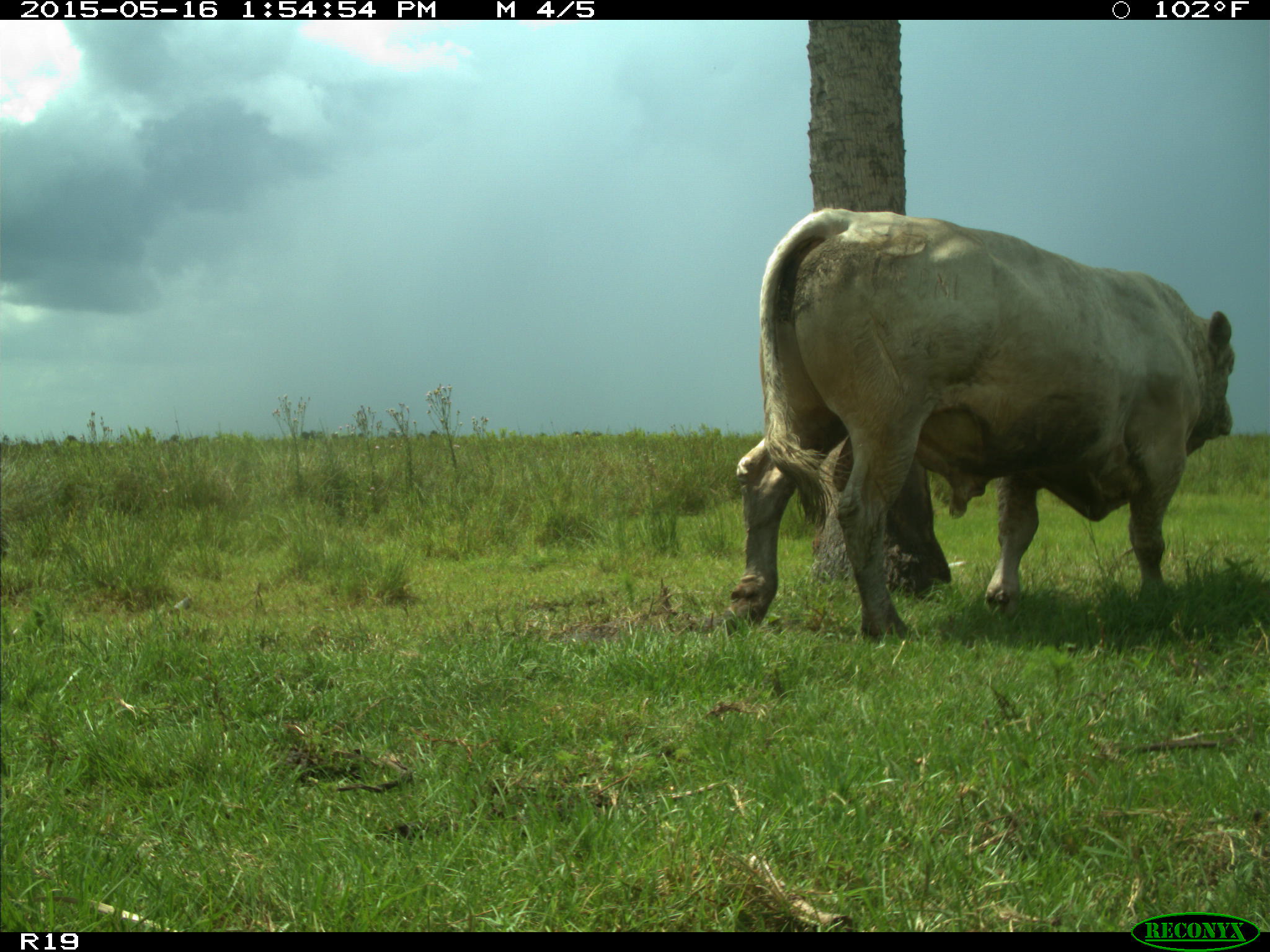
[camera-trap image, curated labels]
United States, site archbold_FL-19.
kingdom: Animalia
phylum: Chordata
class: Mammalia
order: Artiodactyla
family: Bovidae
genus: Bos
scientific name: Bos taurus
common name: domestic cow